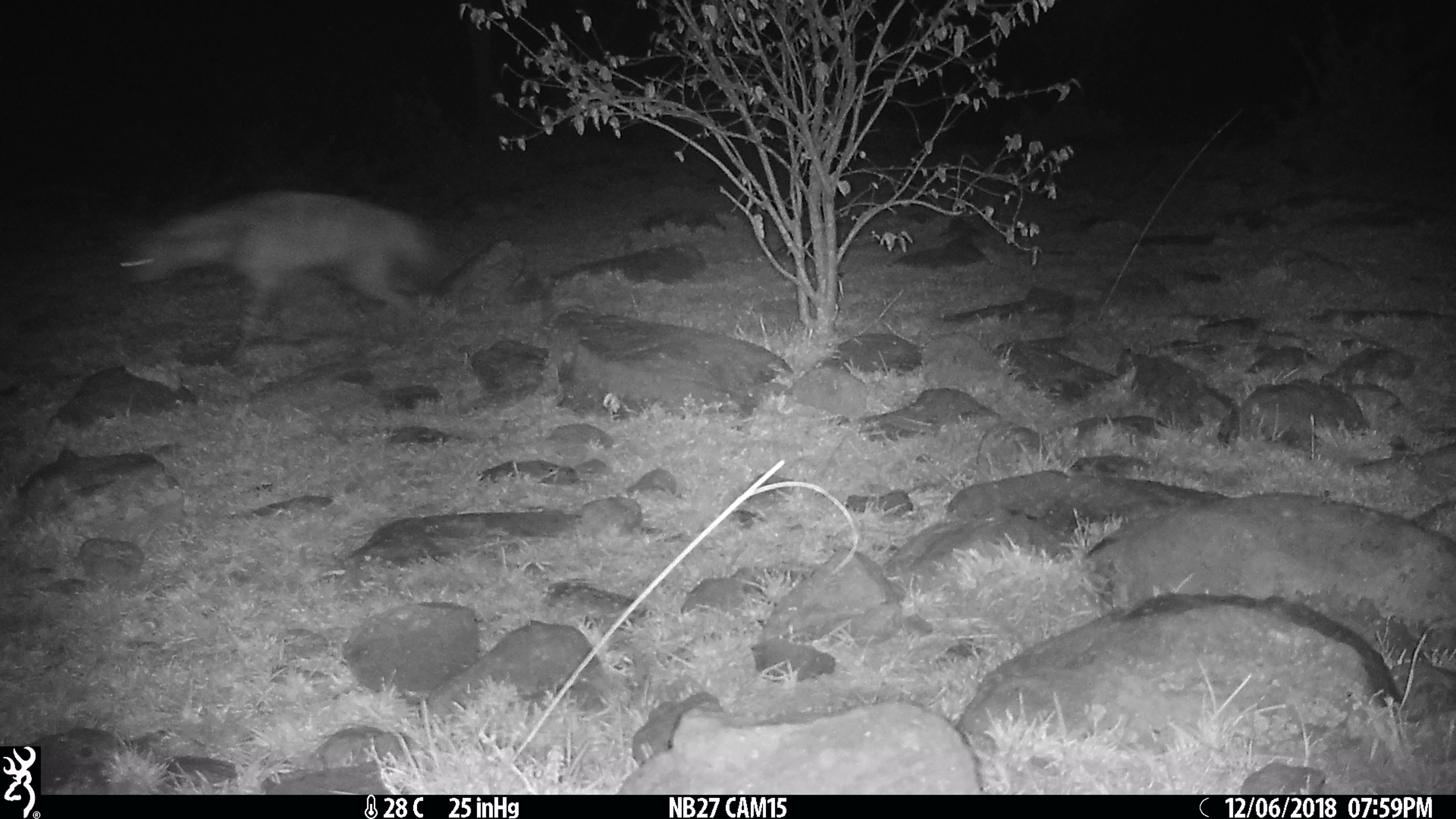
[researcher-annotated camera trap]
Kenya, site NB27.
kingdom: Animalia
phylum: Chordata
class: Mammalia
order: Carnivora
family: Hyaenidae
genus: Proteles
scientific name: Proteles cristatus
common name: aardwolf